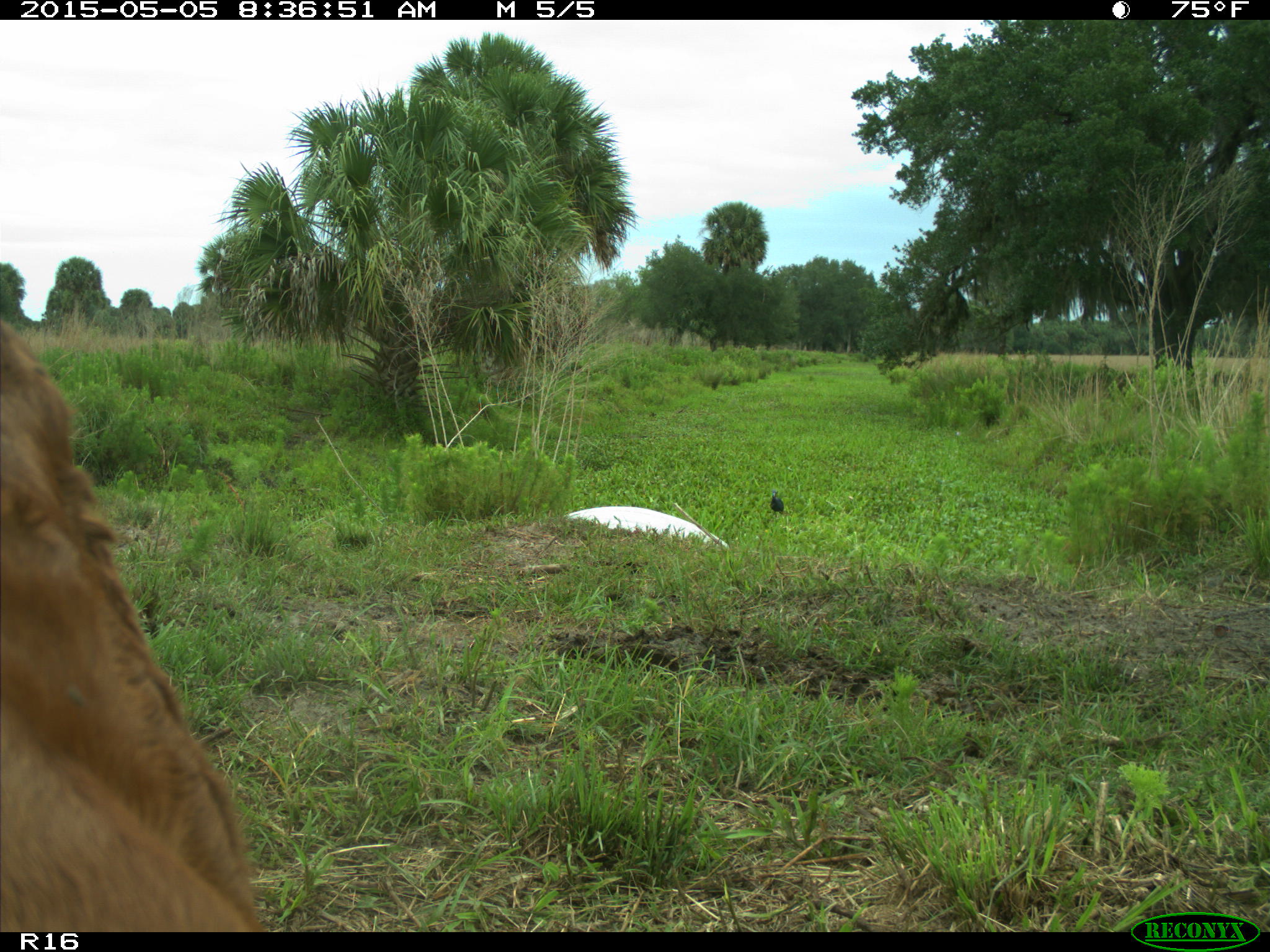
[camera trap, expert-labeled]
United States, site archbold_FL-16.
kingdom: Animalia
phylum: Chordata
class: Mammalia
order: Artiodactyla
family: Bovidae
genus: Bos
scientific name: Bos taurus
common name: domestic cow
Bos taurus (domestic cow).